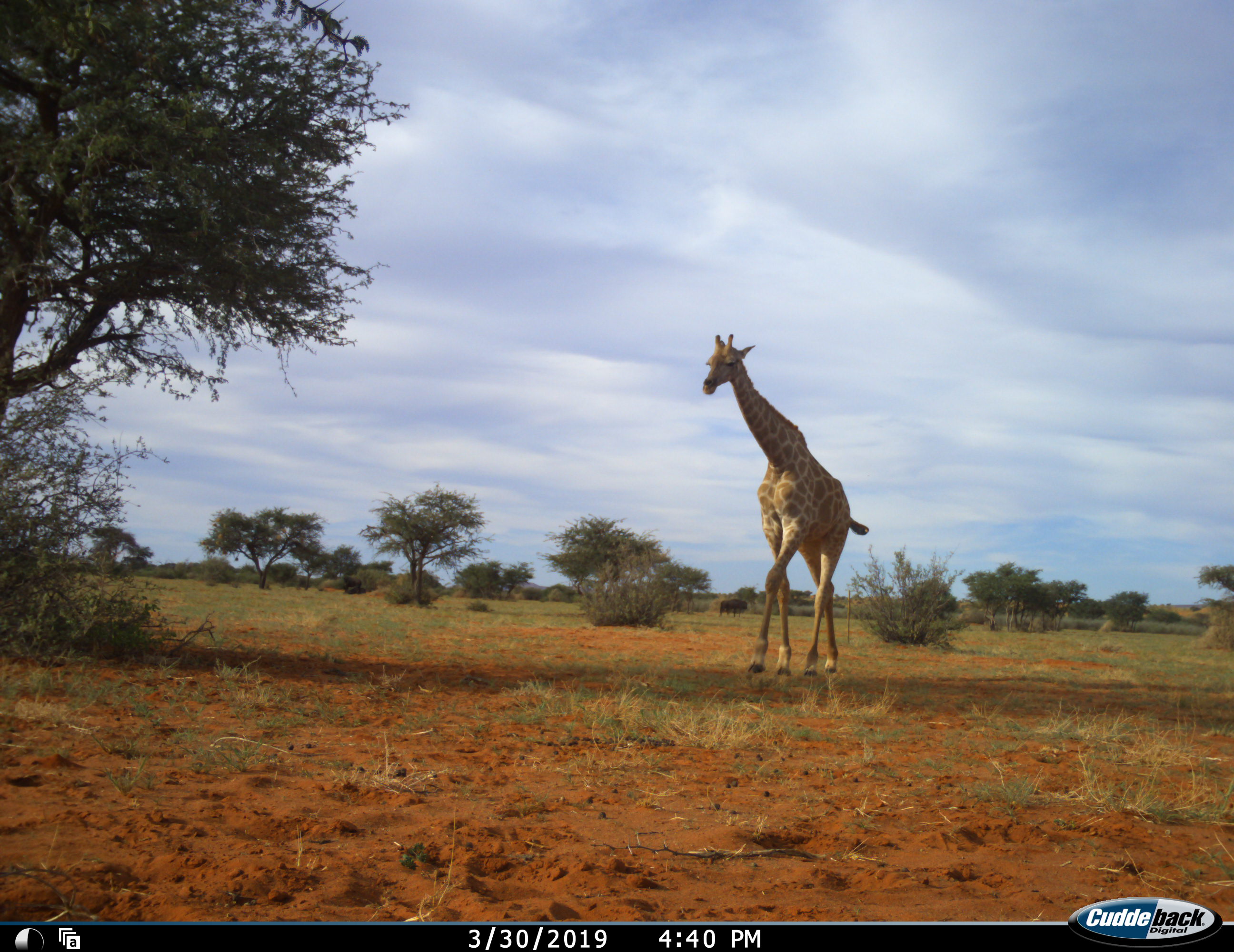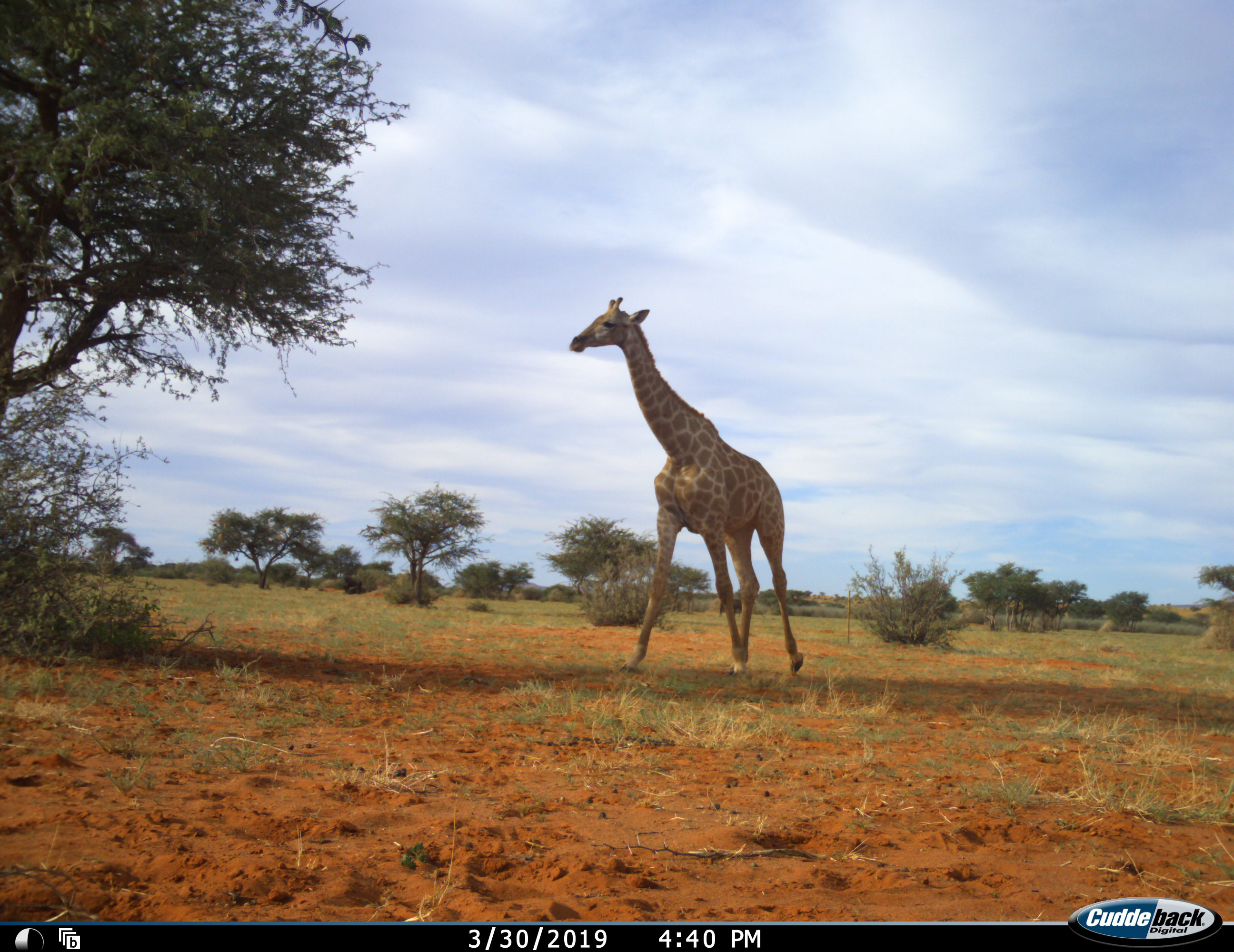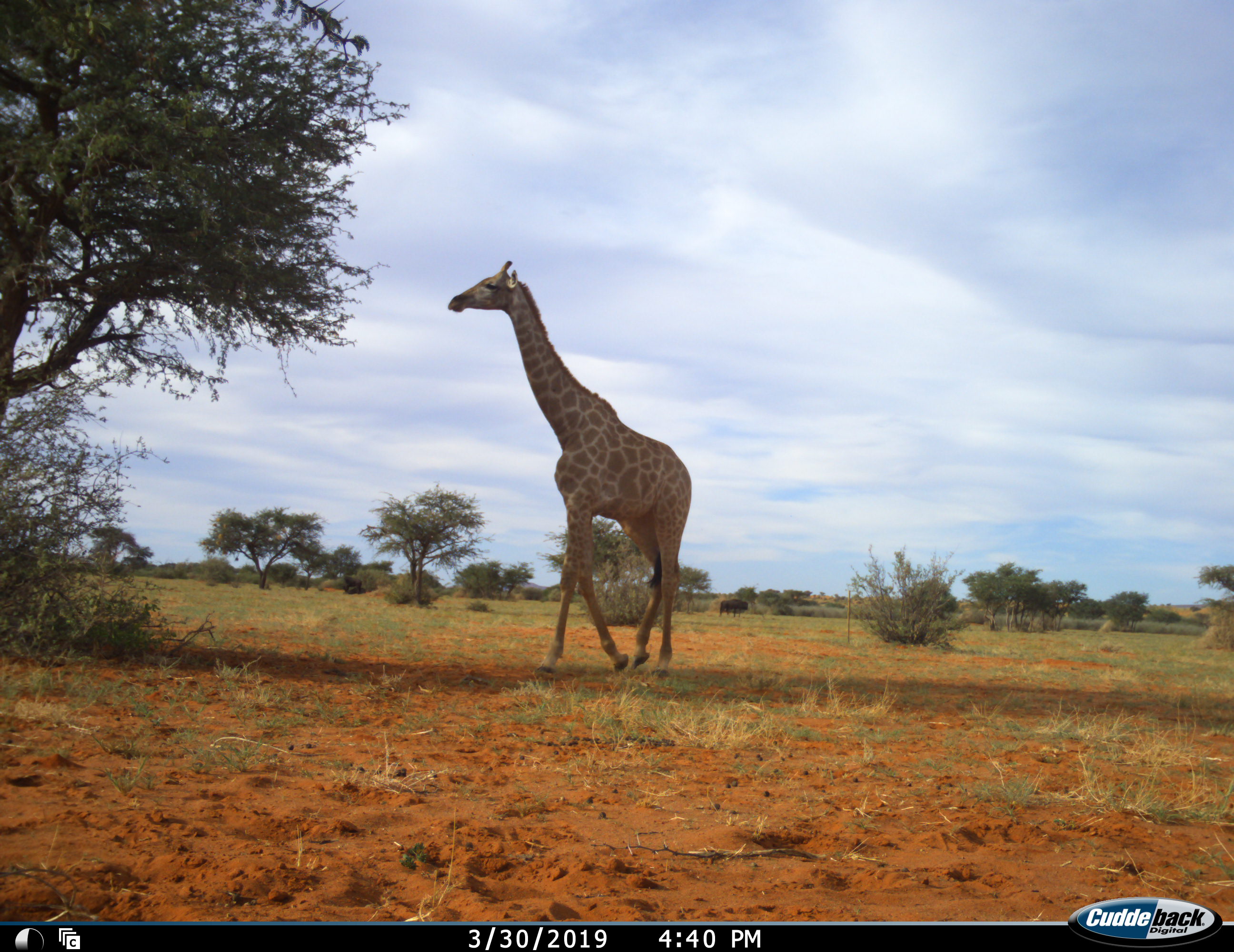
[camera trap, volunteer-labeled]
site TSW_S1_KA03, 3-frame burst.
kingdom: Animalia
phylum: Chordata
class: Mammalia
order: Artiodactyla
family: Giraffidae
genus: Giraffa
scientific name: Giraffa camelopardalis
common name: giraffe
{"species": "giraffe (Giraffa camelopardalis)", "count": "1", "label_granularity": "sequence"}